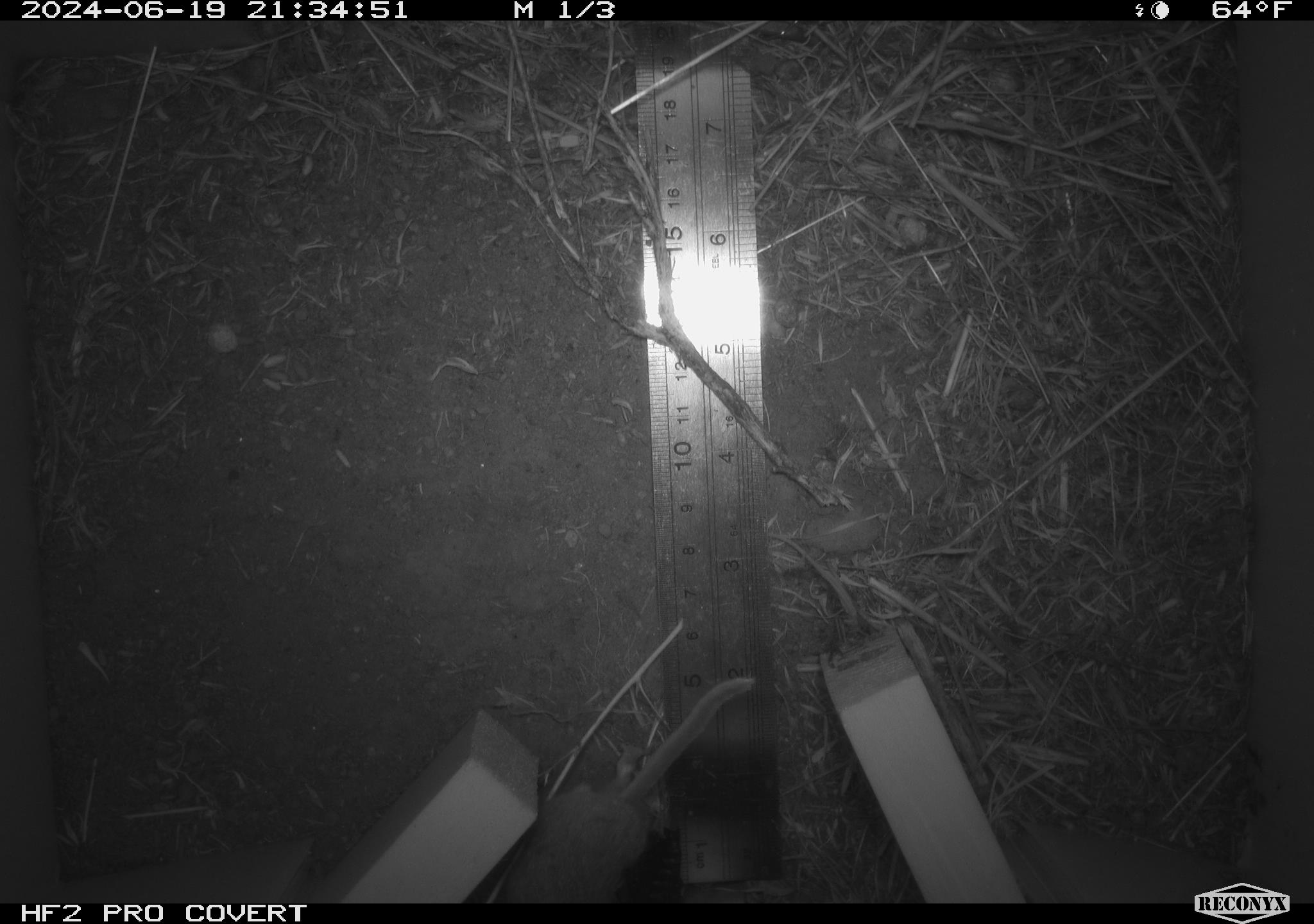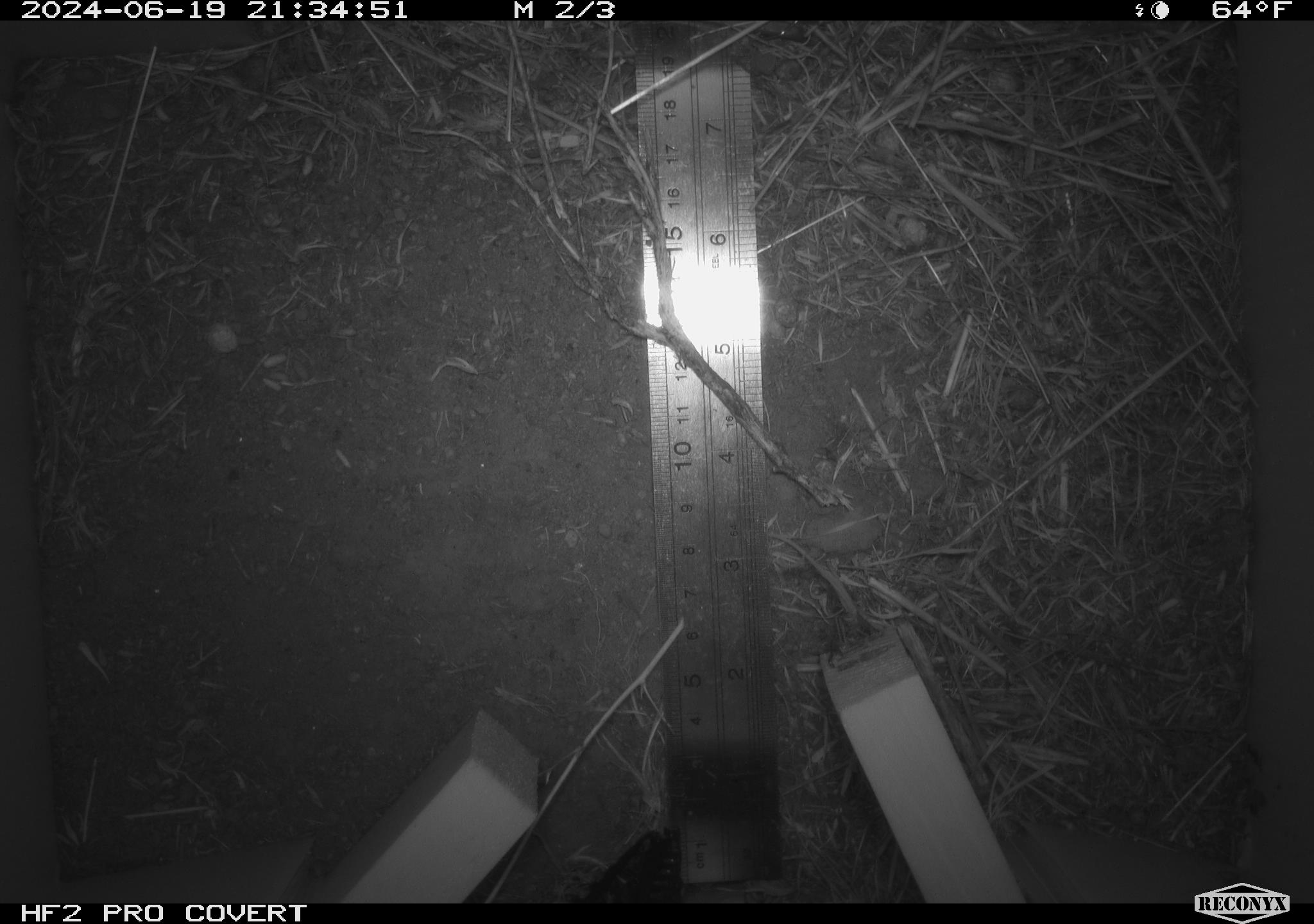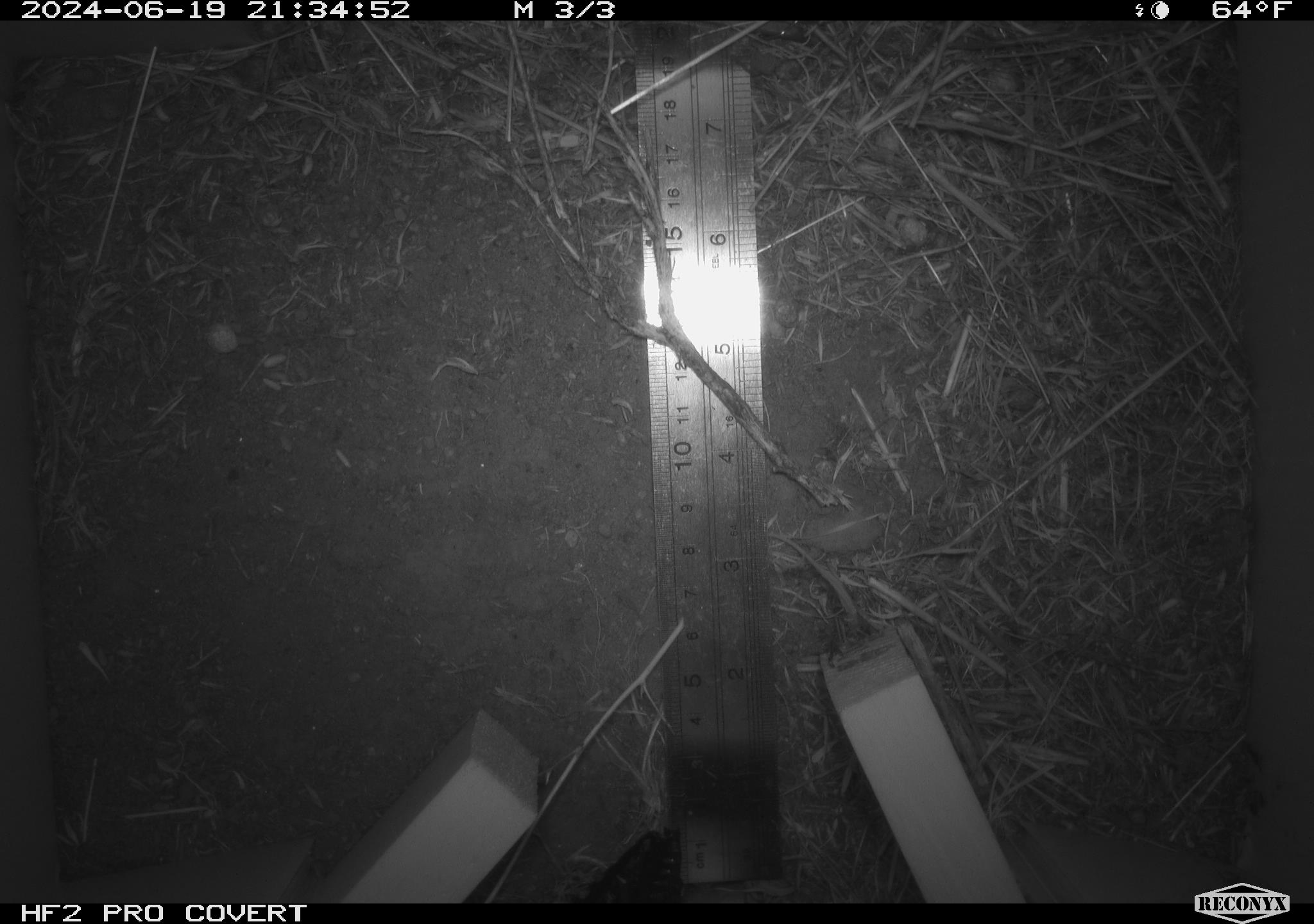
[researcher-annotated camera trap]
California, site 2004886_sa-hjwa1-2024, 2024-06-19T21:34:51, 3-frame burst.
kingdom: Animalia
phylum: Chordata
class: Mammalia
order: Rodentia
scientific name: Rodentia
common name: rodent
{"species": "rodent (Rodentia)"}